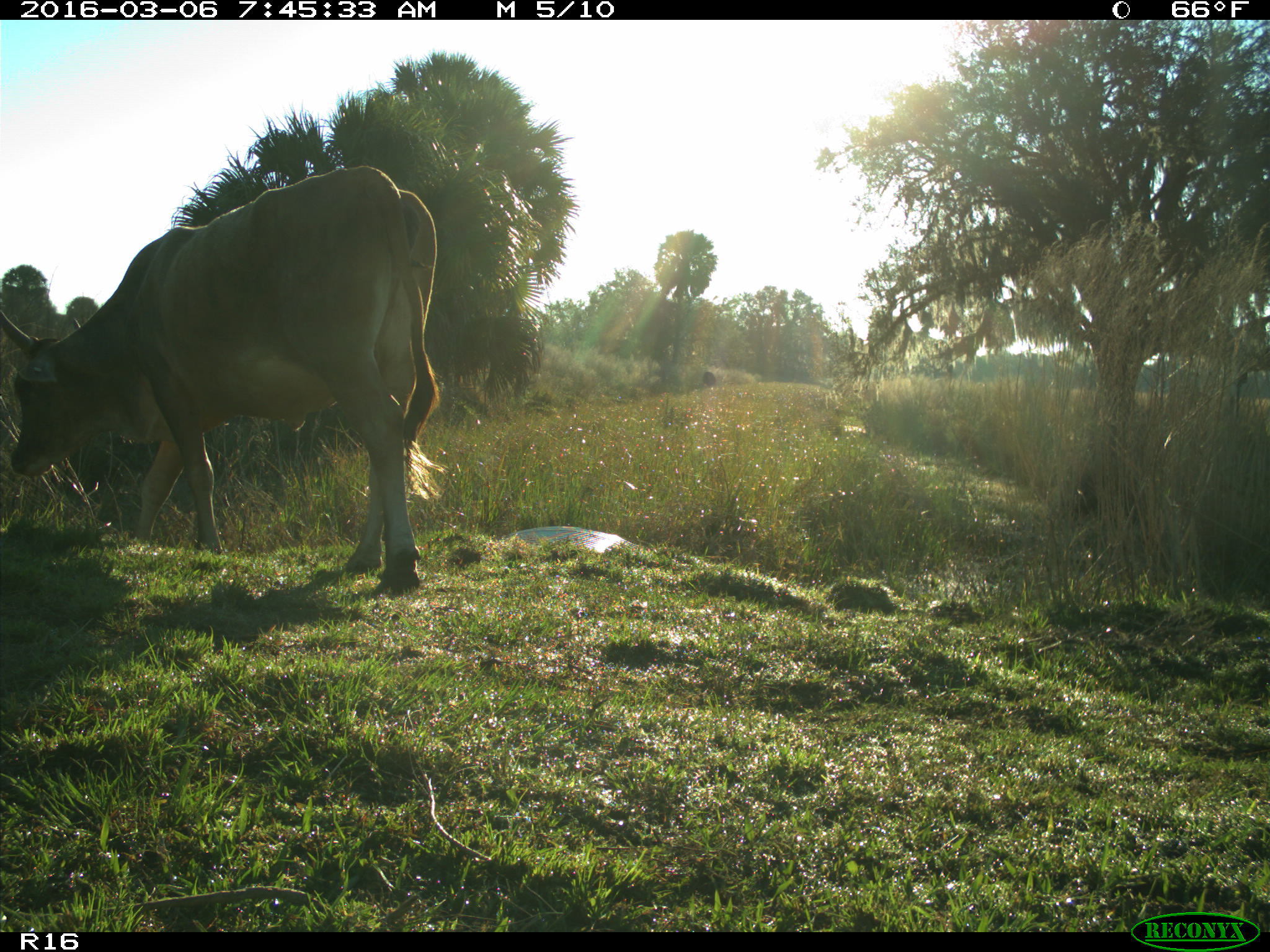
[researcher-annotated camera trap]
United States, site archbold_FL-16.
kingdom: Animalia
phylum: Chordata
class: Mammalia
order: Artiodactyla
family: Bovidae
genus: Bos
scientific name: Bos taurus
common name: domestic cow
Bos taurus (domestic cow).